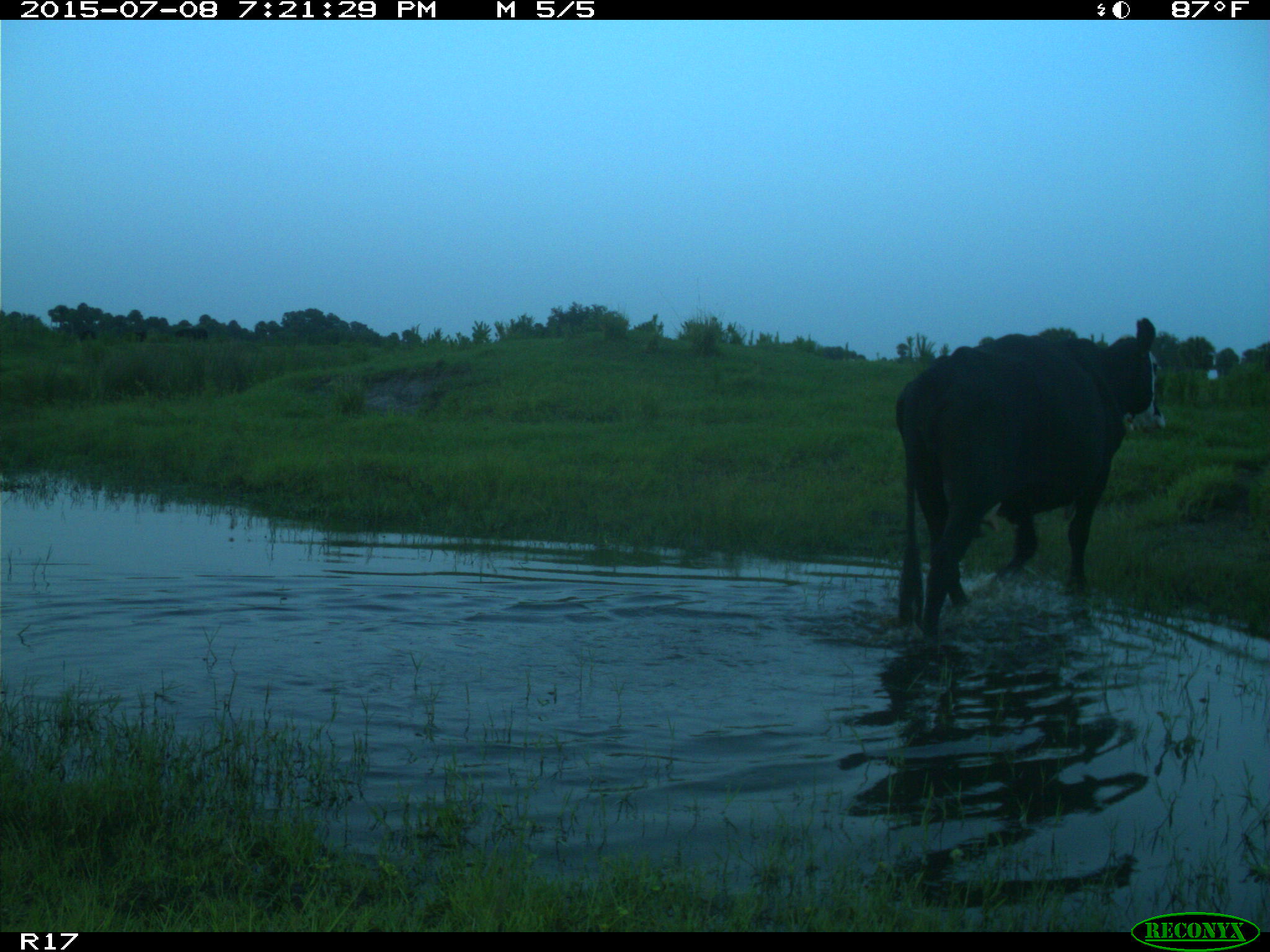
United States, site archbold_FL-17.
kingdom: Animalia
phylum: Chordata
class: Mammalia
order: Artiodactyla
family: Bovidae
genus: Bos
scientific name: Bos taurus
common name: domestic cow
Bos taurus (domestic cow).